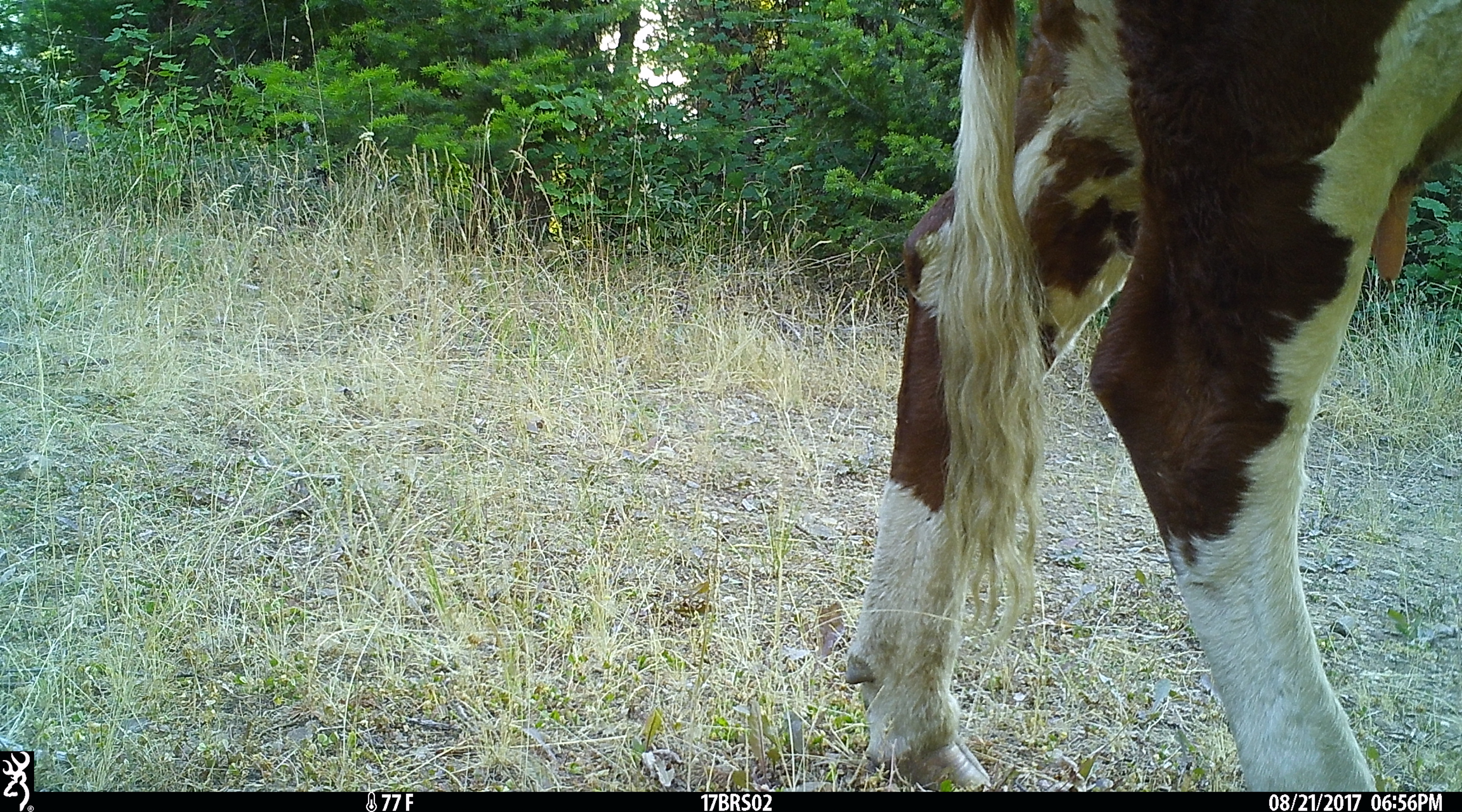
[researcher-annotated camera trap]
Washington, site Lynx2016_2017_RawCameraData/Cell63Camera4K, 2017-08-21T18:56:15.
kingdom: Animalia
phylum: Chordata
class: Mammalia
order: Artiodactyla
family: Bovidae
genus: Bos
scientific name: Bos taurus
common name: domestic cattle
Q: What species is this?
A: Domestic cattle (Bos taurus).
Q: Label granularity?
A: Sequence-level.